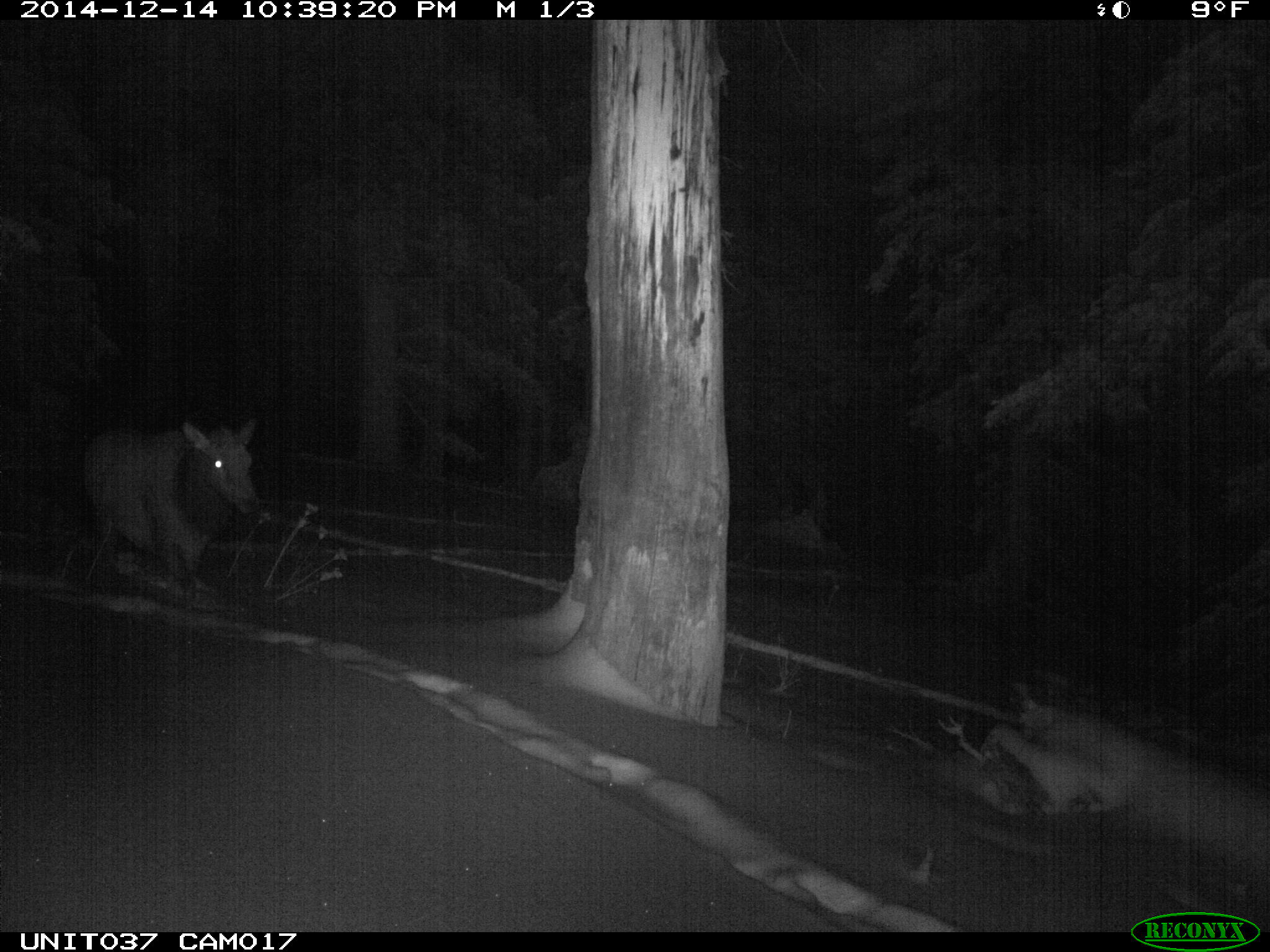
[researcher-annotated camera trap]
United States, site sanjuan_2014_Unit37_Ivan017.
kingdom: Animalia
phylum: Chordata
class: Mammalia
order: Artiodactyla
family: Cervidae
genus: Cervus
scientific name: Cervus elaphus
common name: red deer